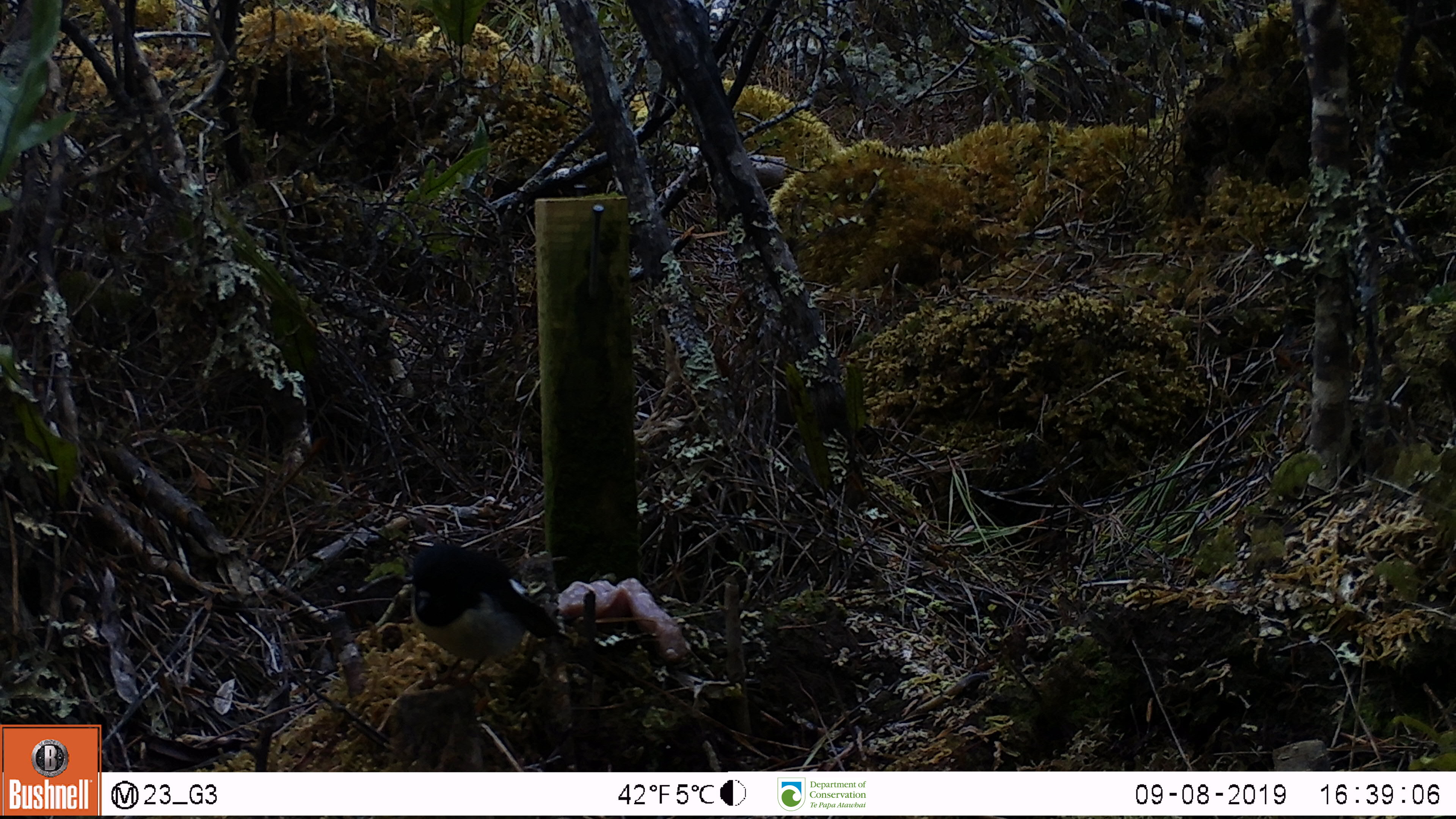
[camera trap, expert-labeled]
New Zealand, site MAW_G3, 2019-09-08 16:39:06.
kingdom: Animalia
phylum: Chordata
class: Aves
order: Passeriformes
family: Petroicidae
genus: Petroica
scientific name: Petroica macrocephala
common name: tomtit